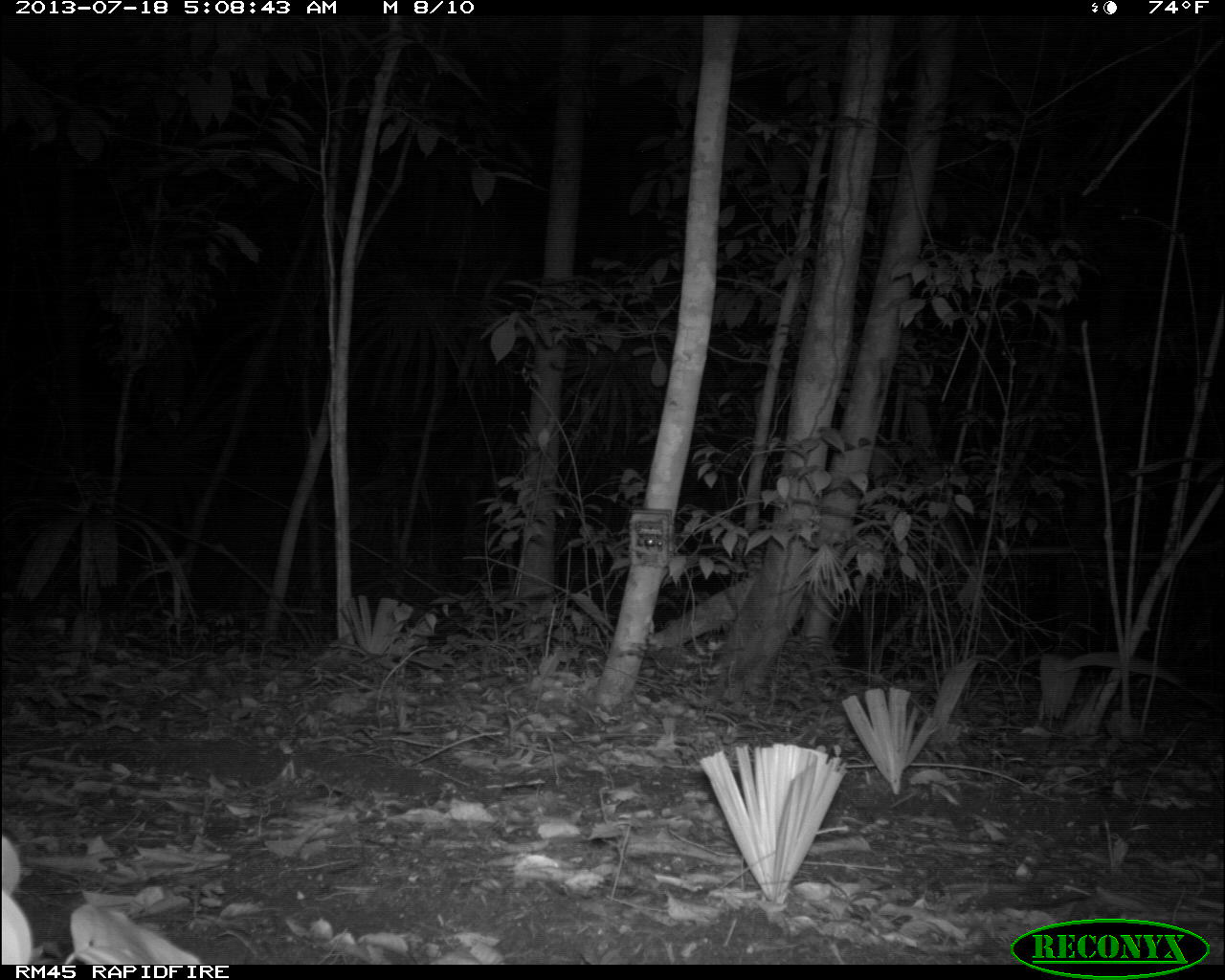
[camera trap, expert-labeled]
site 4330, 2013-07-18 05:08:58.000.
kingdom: Animalia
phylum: Chordata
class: Mammalia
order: Carnivora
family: Felidae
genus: Leopardus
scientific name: Leopardus pardalis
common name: ocelot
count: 1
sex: male